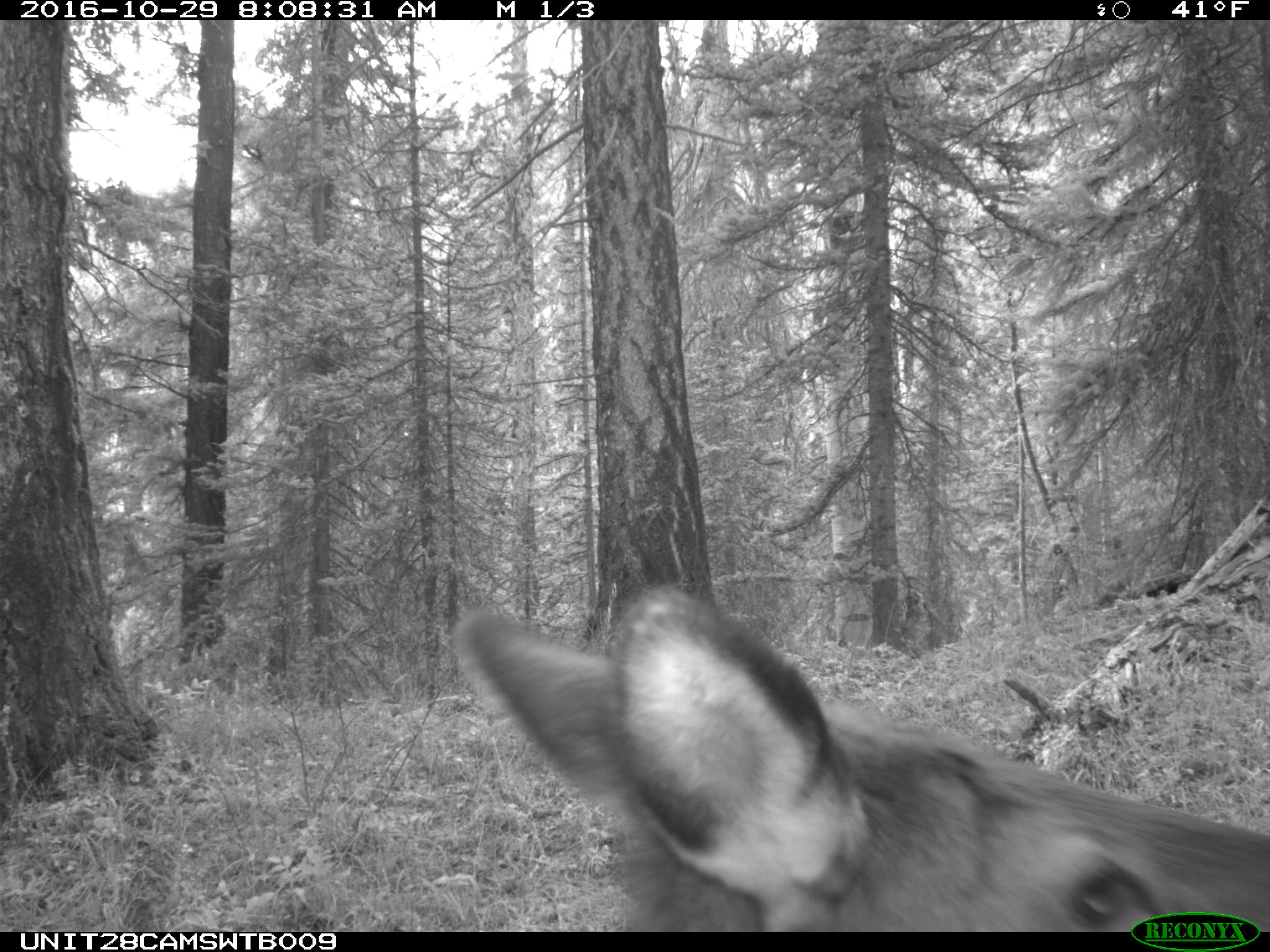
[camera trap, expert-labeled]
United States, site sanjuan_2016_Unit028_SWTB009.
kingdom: Animalia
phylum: Chordata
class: Mammalia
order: Artiodactyla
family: Cervidae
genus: Cervus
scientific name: Cervus elaphus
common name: red deer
Cervus elaphus (red deer).